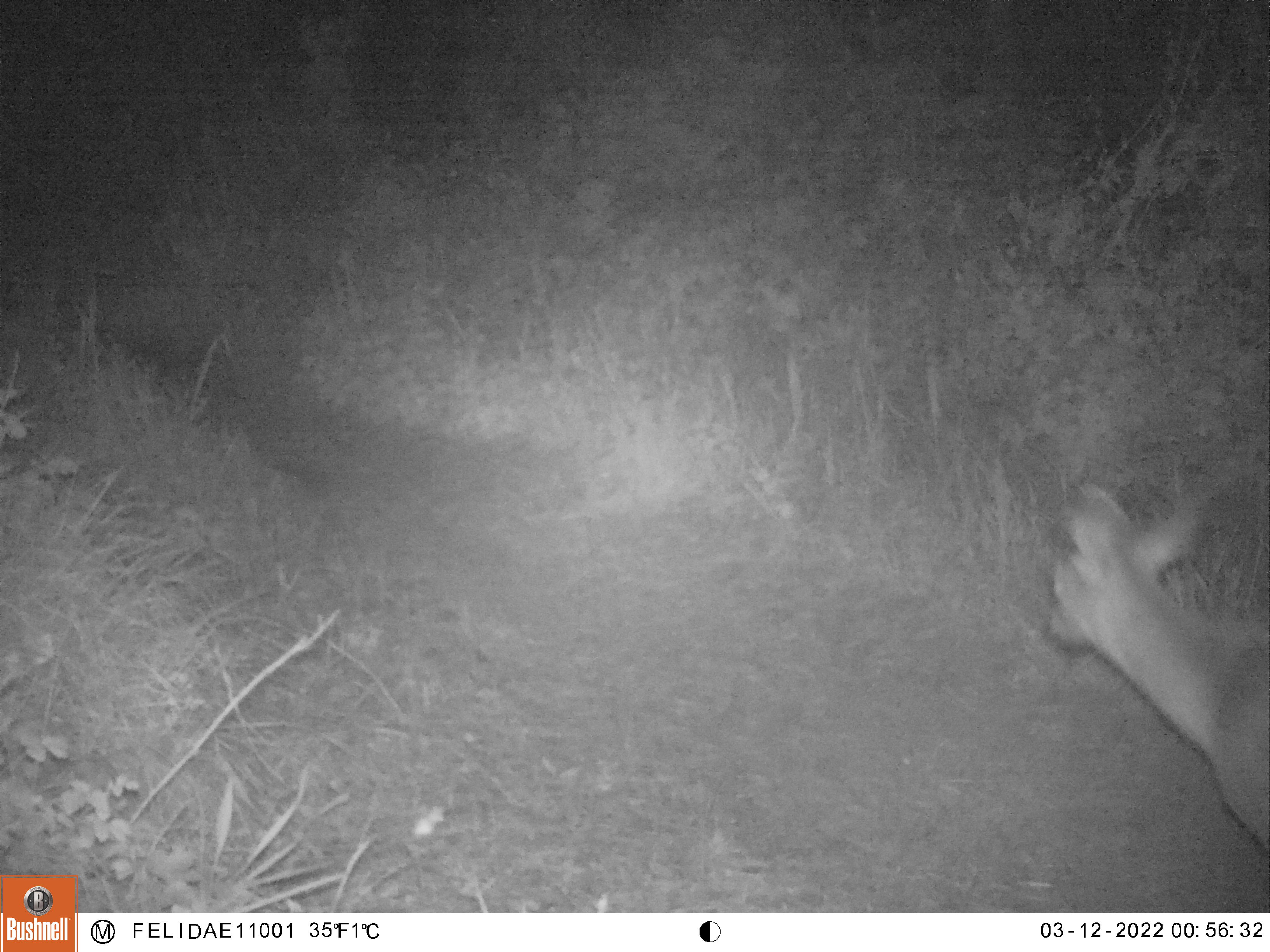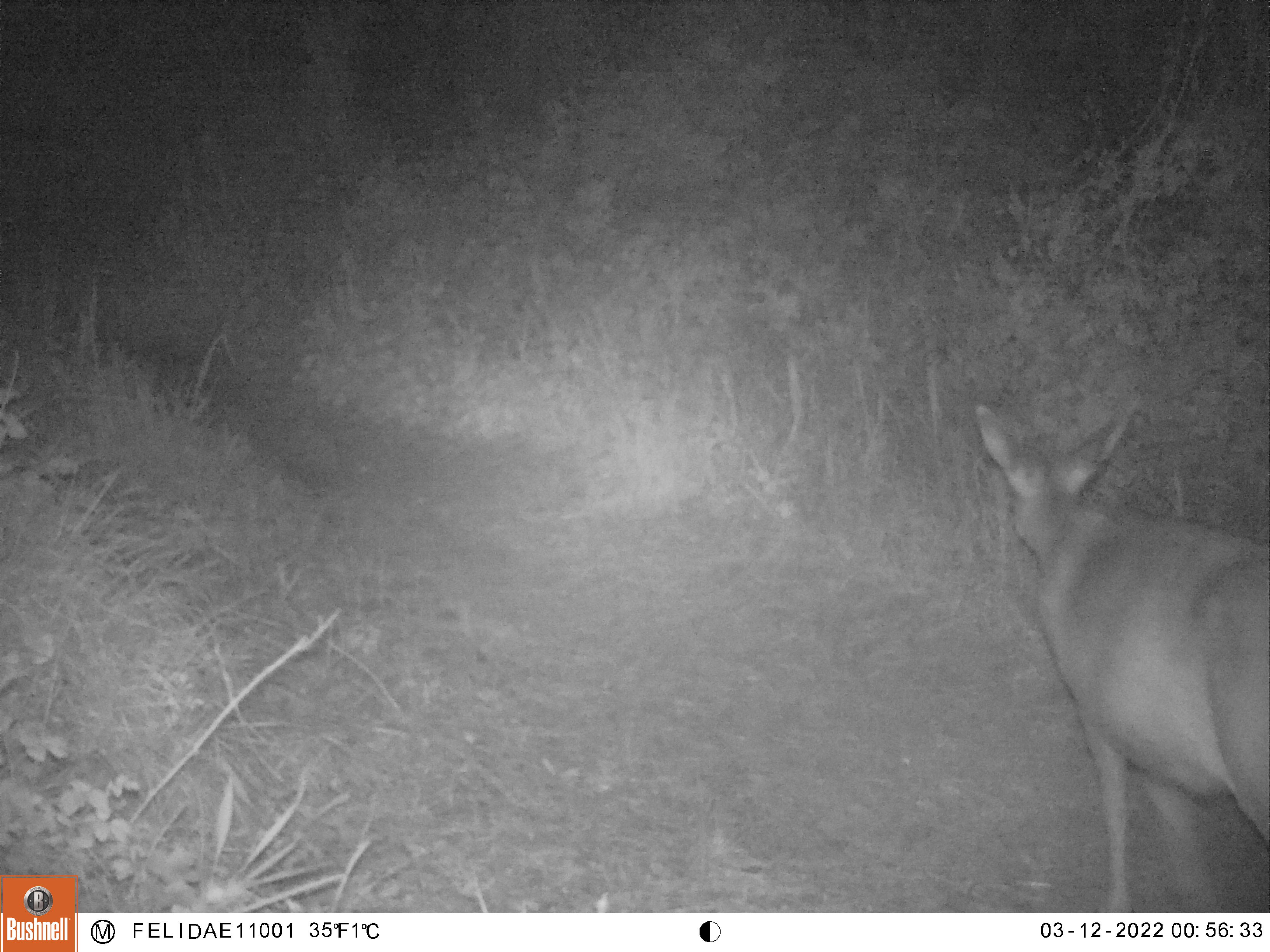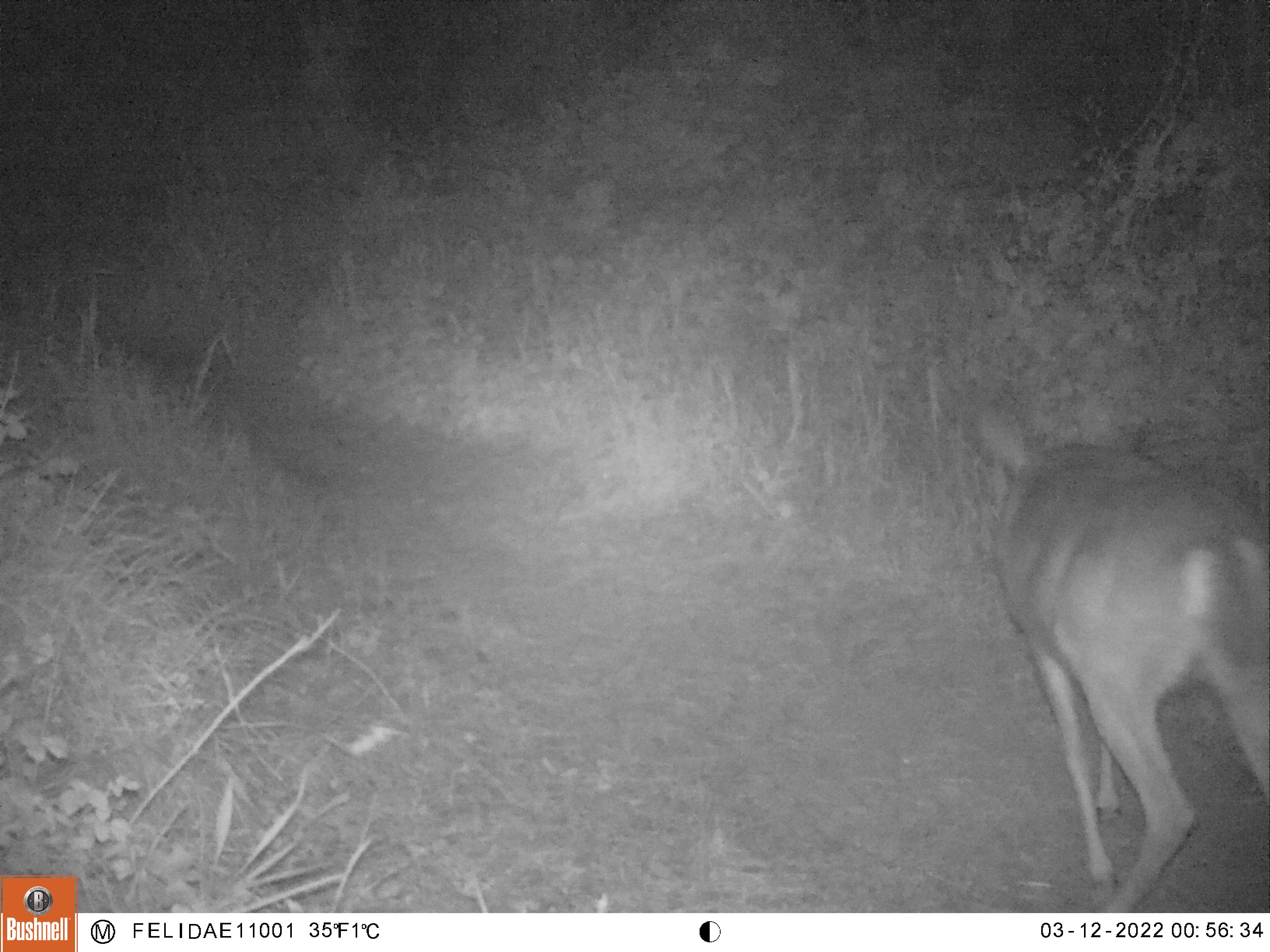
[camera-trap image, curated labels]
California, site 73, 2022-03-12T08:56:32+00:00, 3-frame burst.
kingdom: Animalia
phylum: Chordata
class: Mammalia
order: Artiodactyla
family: Cervidae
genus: Odocoileus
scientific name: Odocoileus hemionus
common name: mule deer